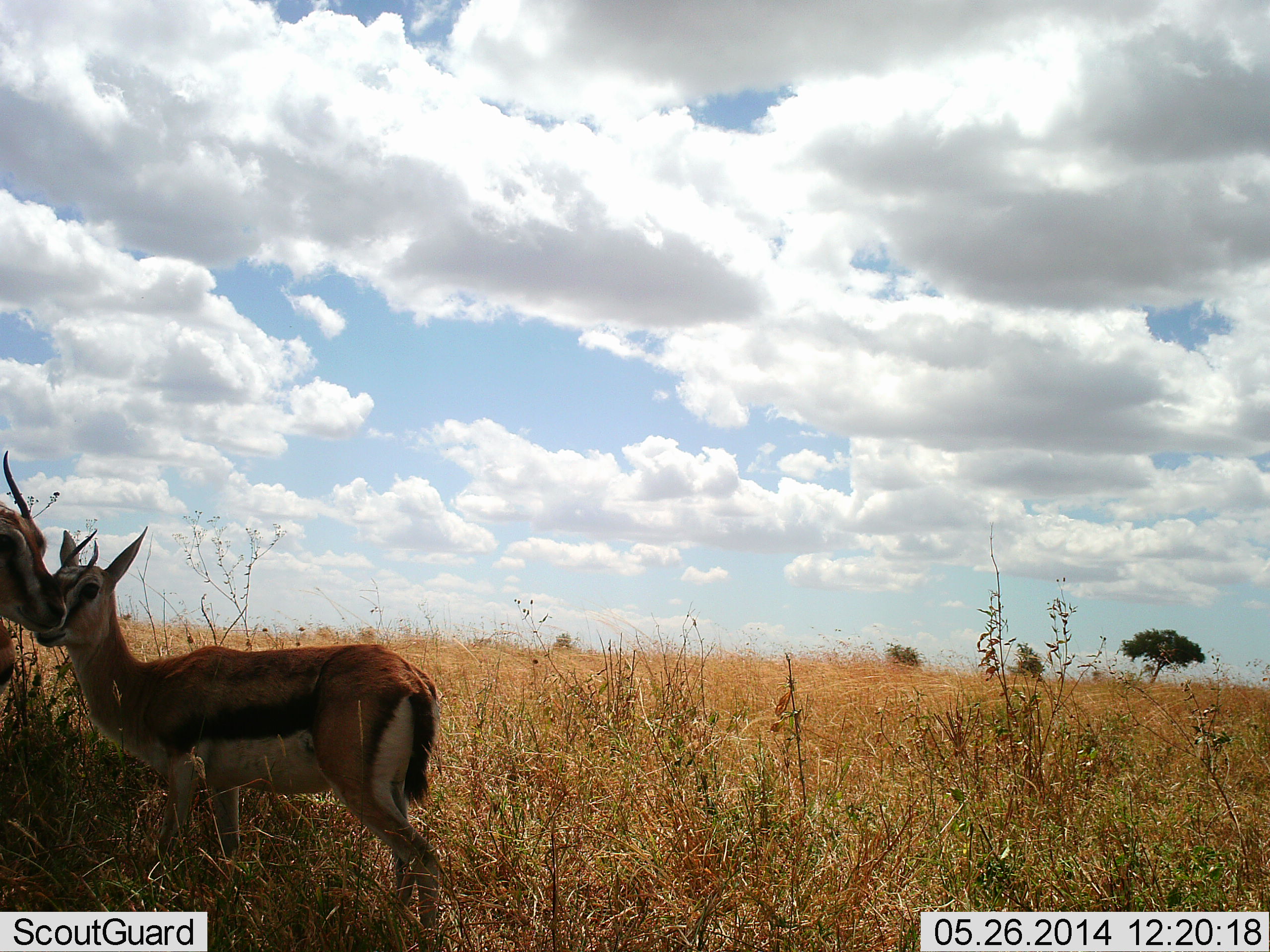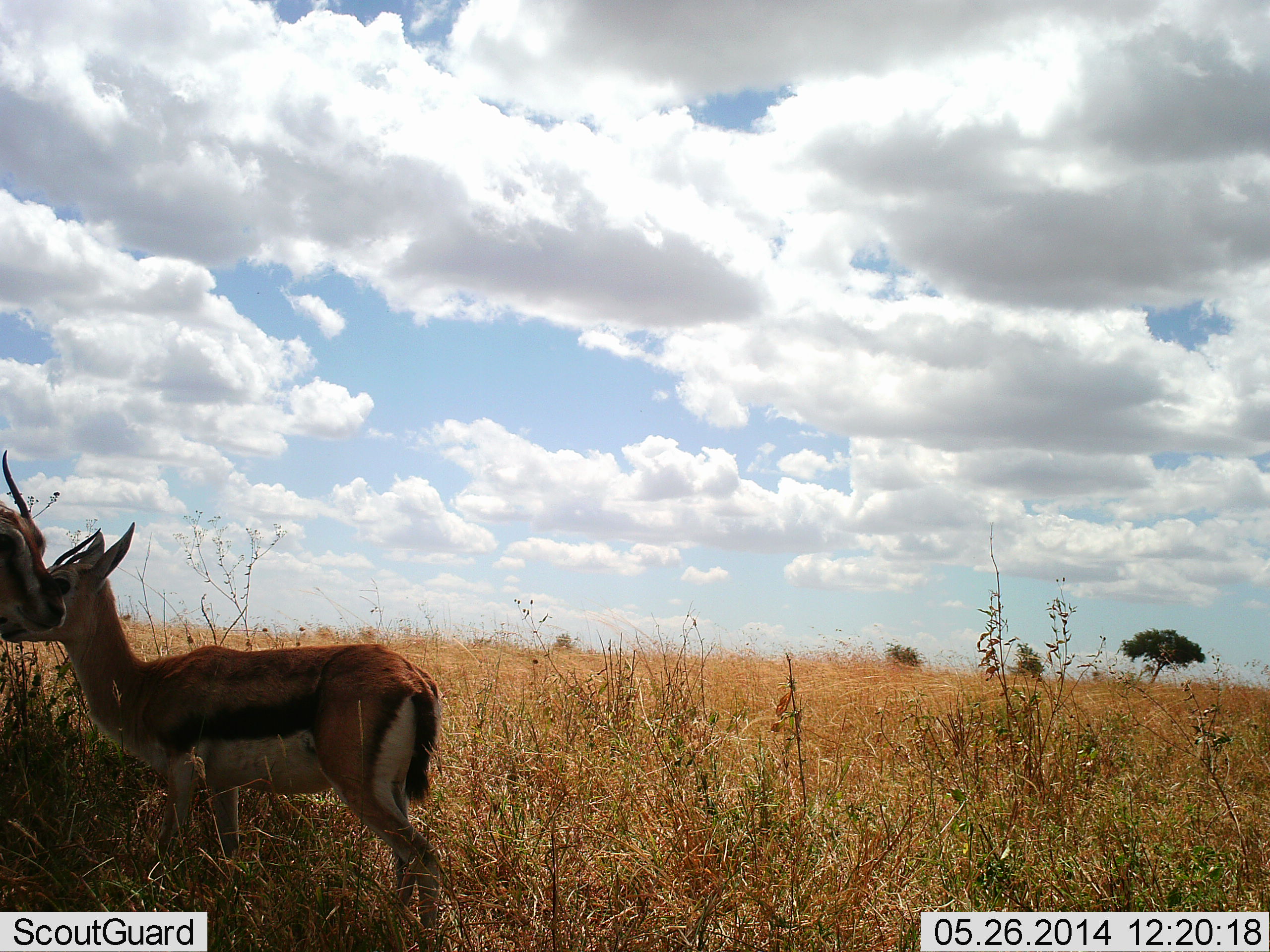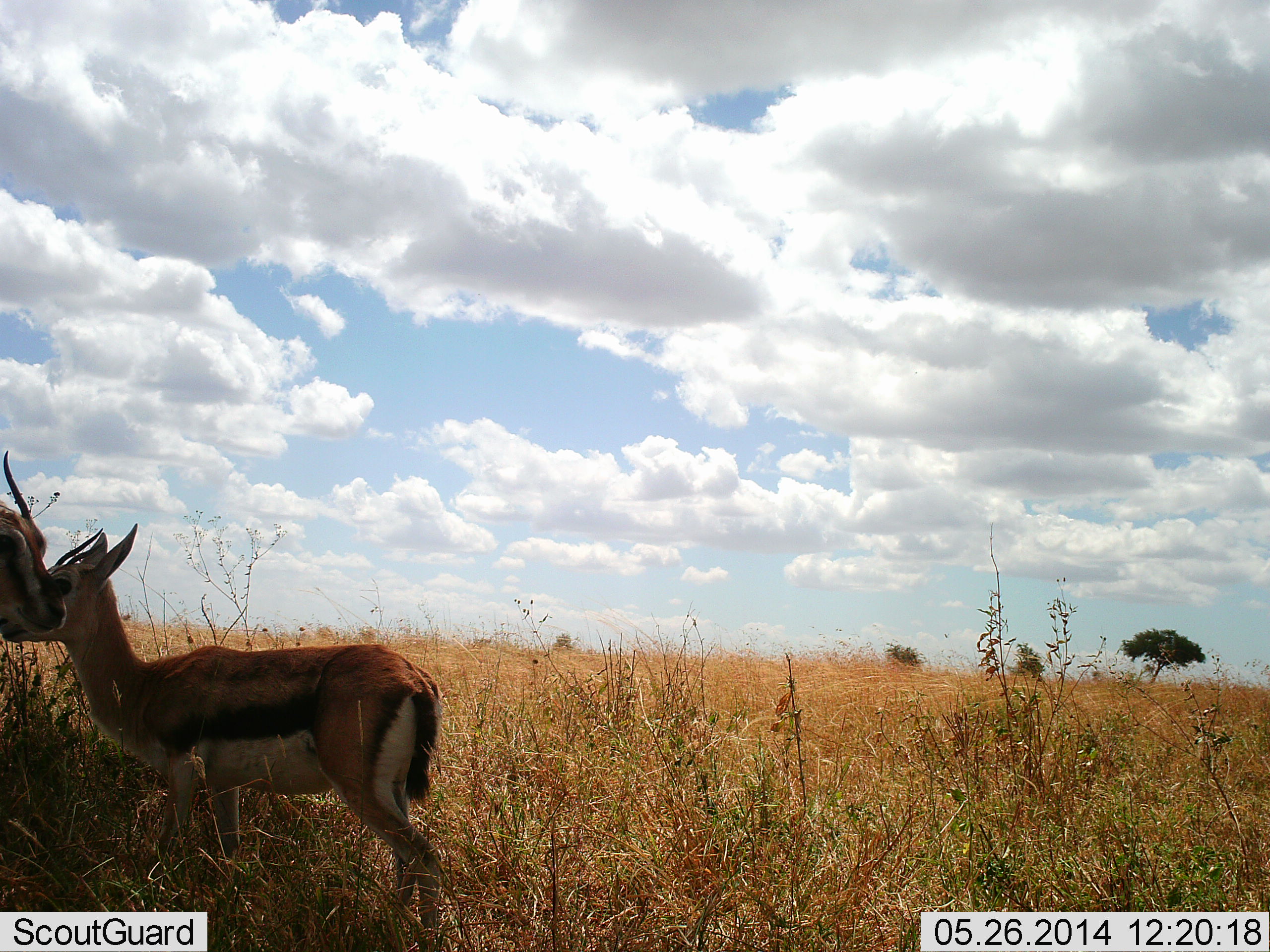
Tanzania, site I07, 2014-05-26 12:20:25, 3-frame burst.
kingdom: Animalia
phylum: Chordata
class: Mammalia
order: Artiodactyla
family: Bovidae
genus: Eudorcas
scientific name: Eudorcas thomsonii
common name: thomson's gazelle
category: gazellethomsons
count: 2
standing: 100%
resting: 0%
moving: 0%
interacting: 0%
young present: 10%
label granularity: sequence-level